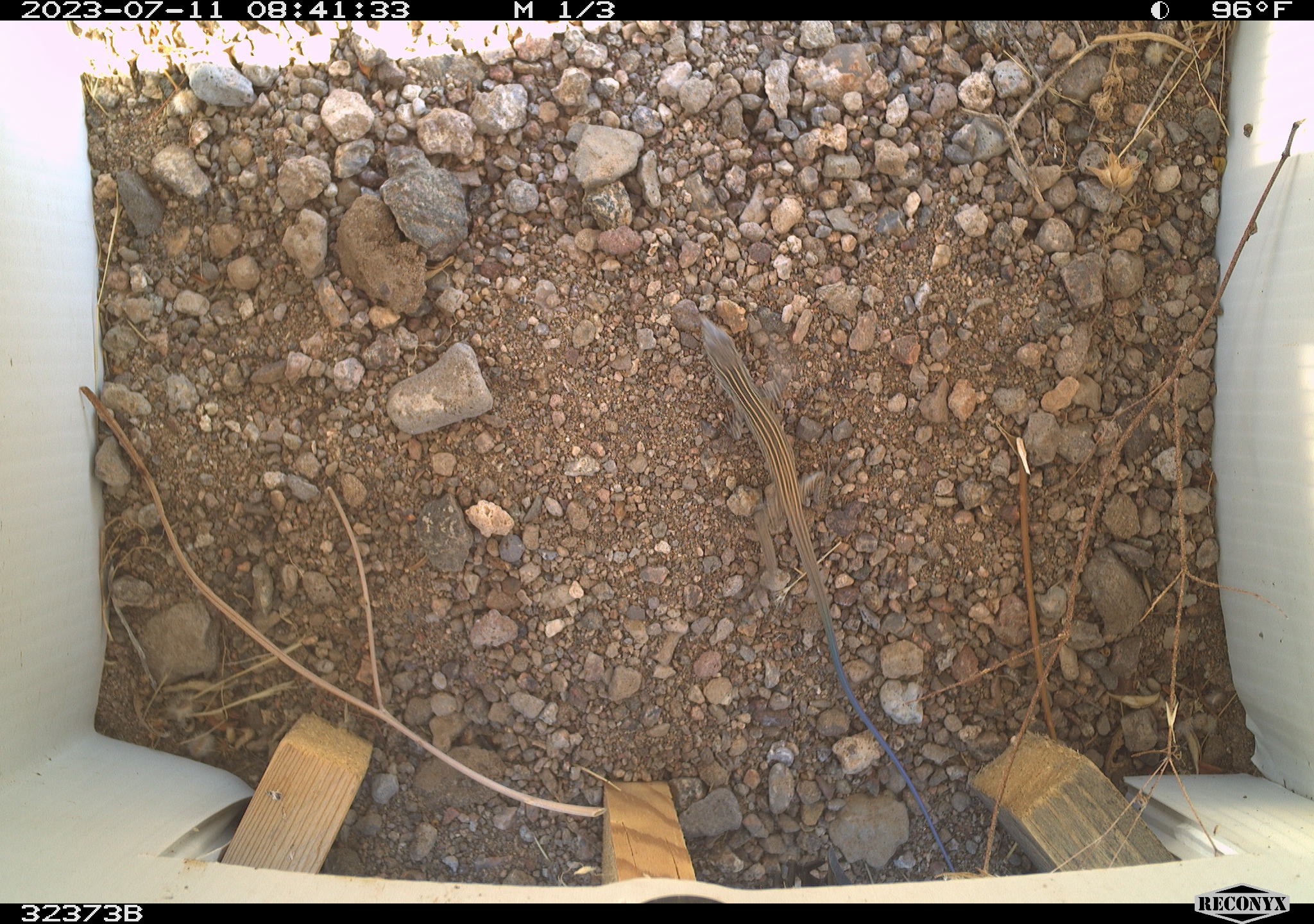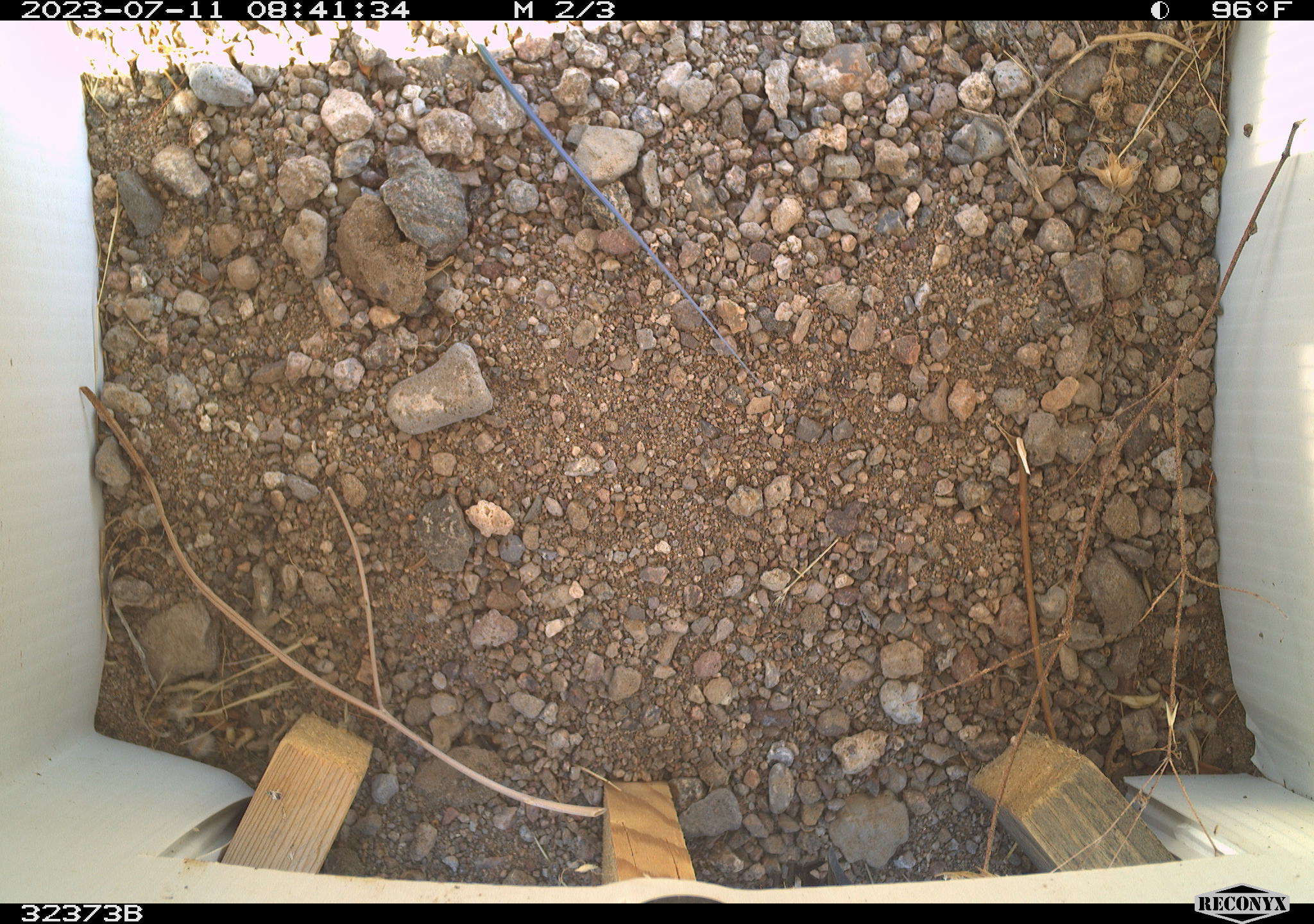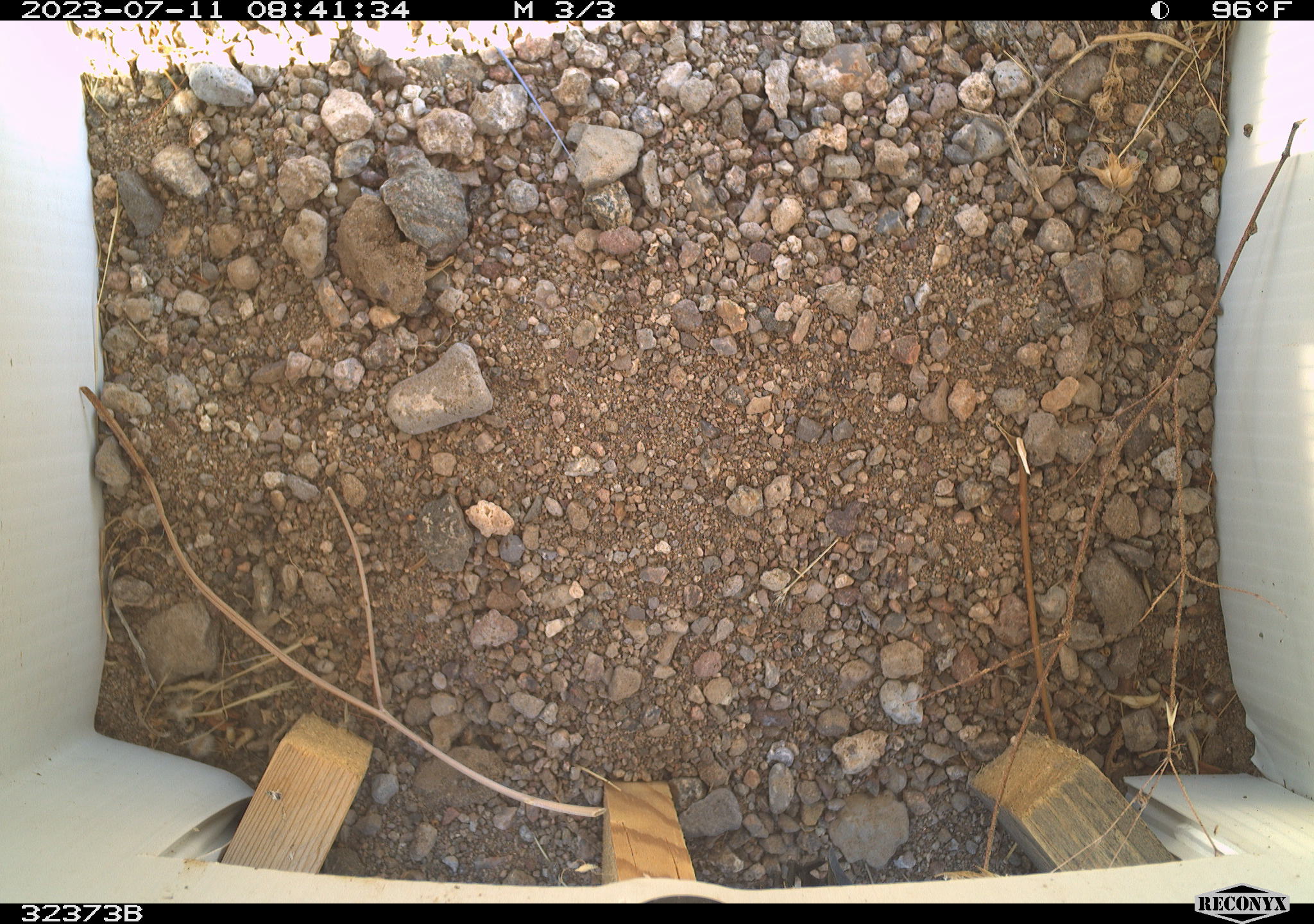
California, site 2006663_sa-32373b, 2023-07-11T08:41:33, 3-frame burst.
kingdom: Animalia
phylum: Chordata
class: Reptilia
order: Squamata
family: Teiidae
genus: Aspidoscelis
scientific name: Aspidoscelis tigris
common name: western whiptail